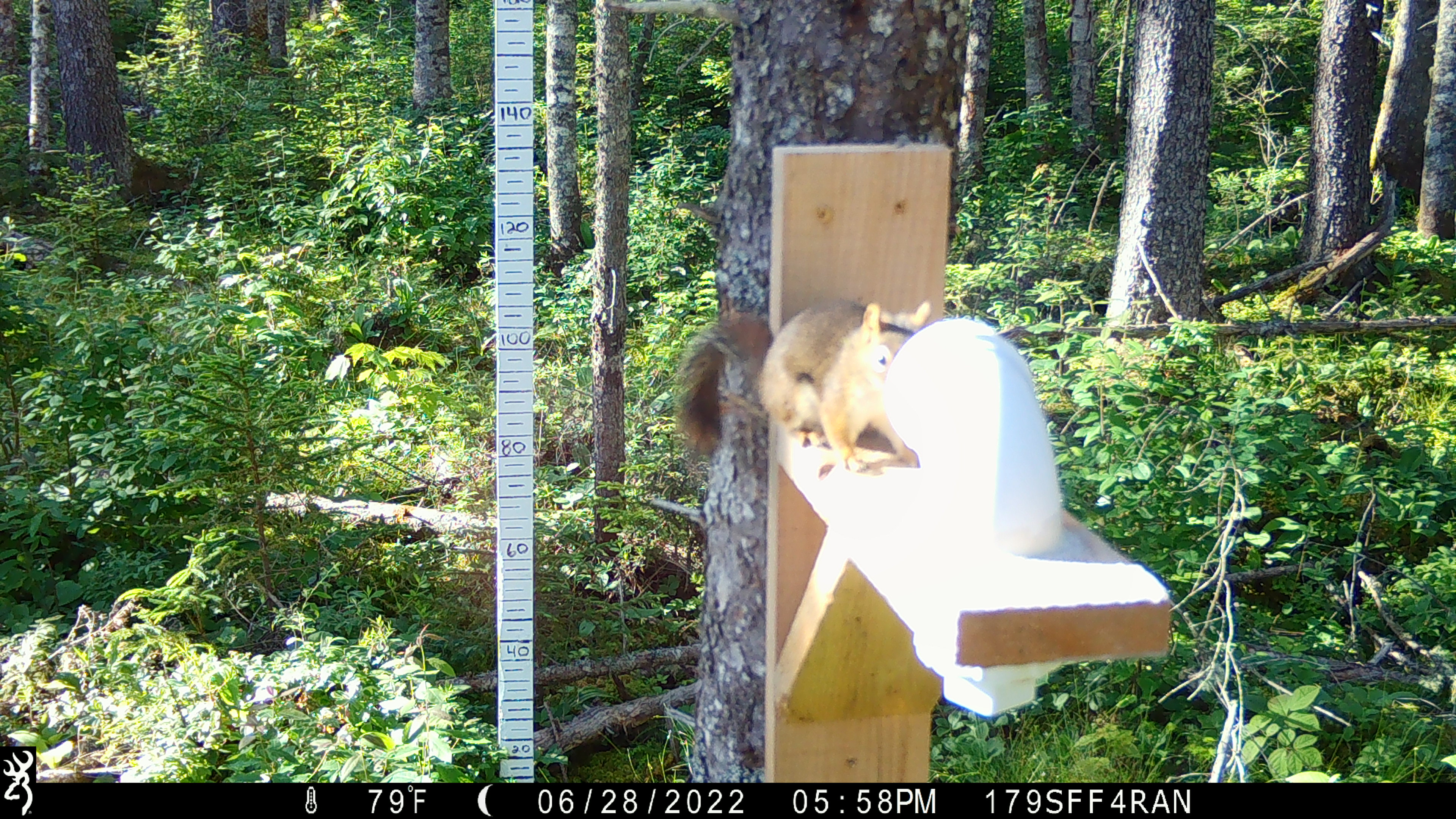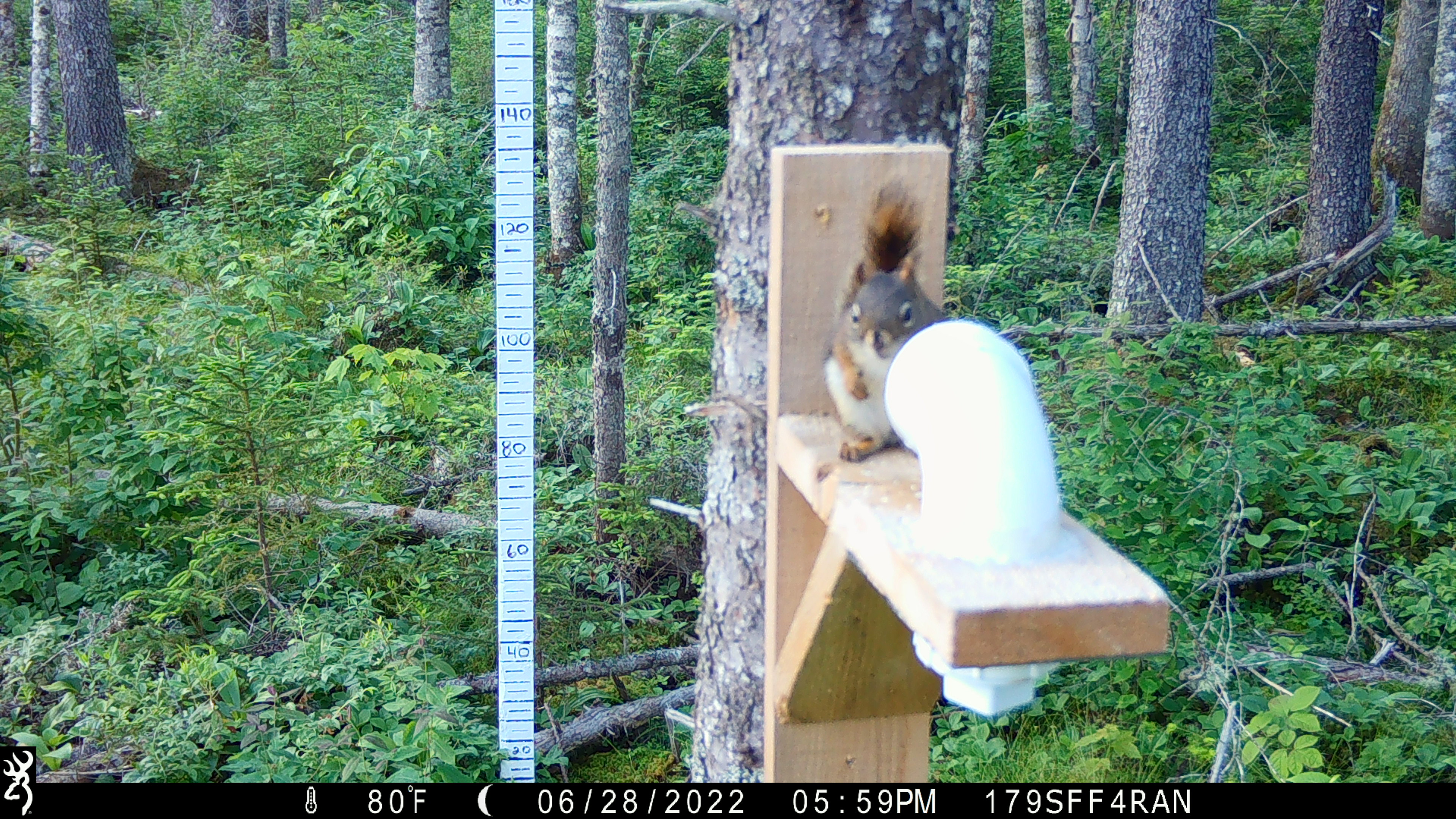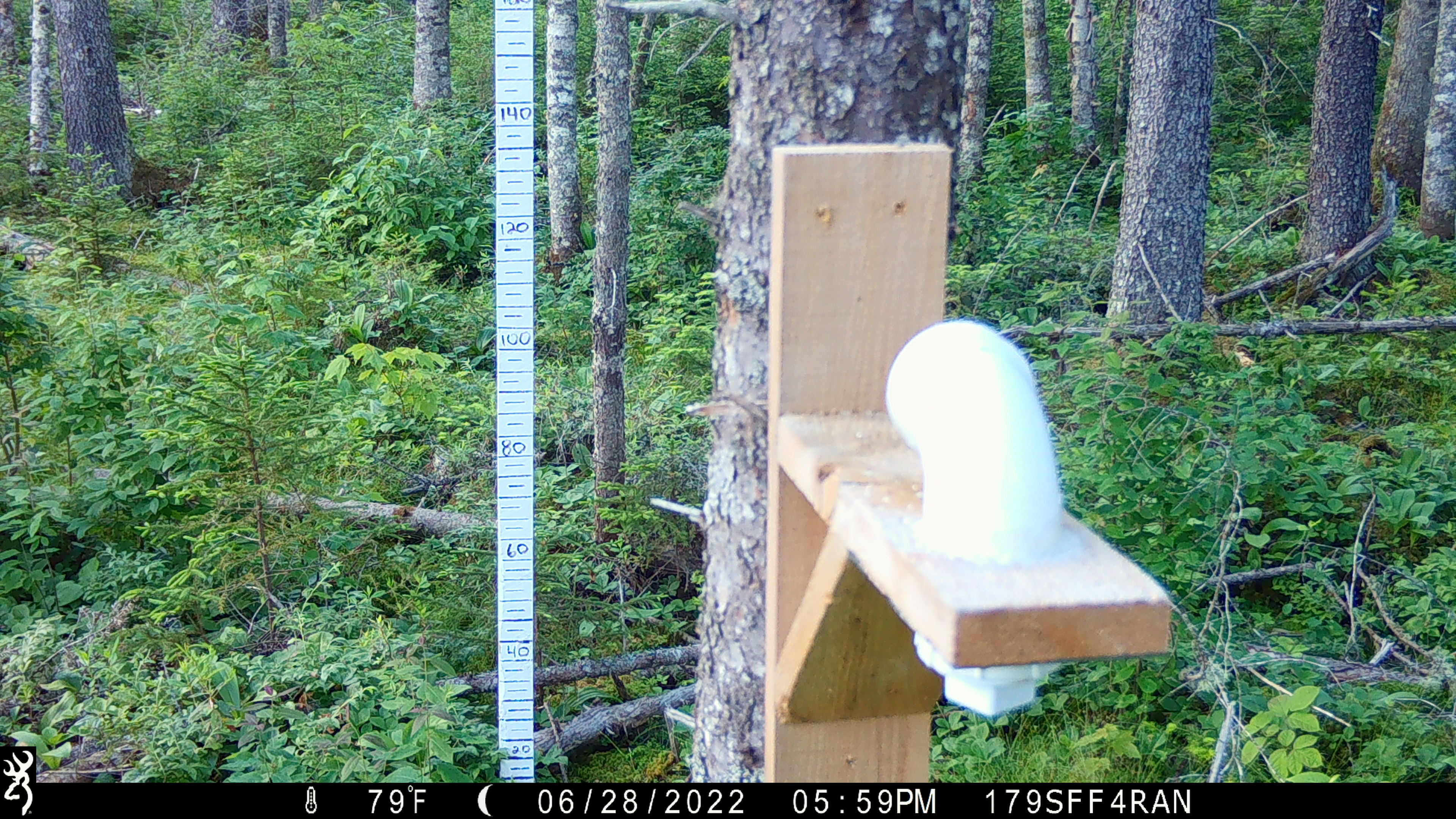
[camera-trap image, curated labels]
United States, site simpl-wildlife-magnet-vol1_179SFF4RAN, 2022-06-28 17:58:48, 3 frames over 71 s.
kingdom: Animalia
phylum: Chordata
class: Mammalia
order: Rodentia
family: Sciuridae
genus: Tamiasciurus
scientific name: Tamiasciurus hudsonicus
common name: red squirrel